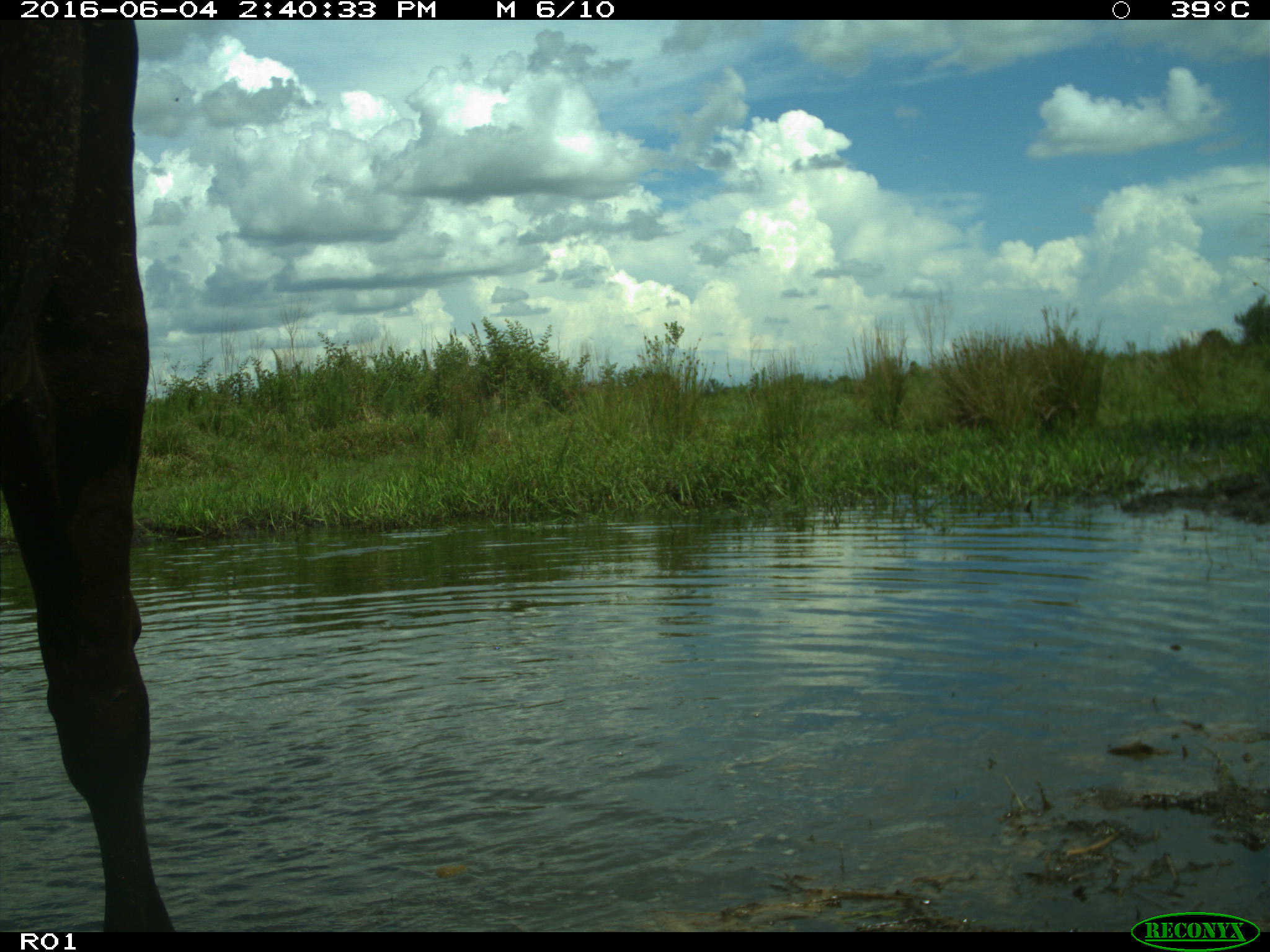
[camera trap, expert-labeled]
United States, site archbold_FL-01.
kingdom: Animalia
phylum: Chordata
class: Mammalia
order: Artiodactyla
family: Bovidae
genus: Bos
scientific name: Bos taurus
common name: domestic cow